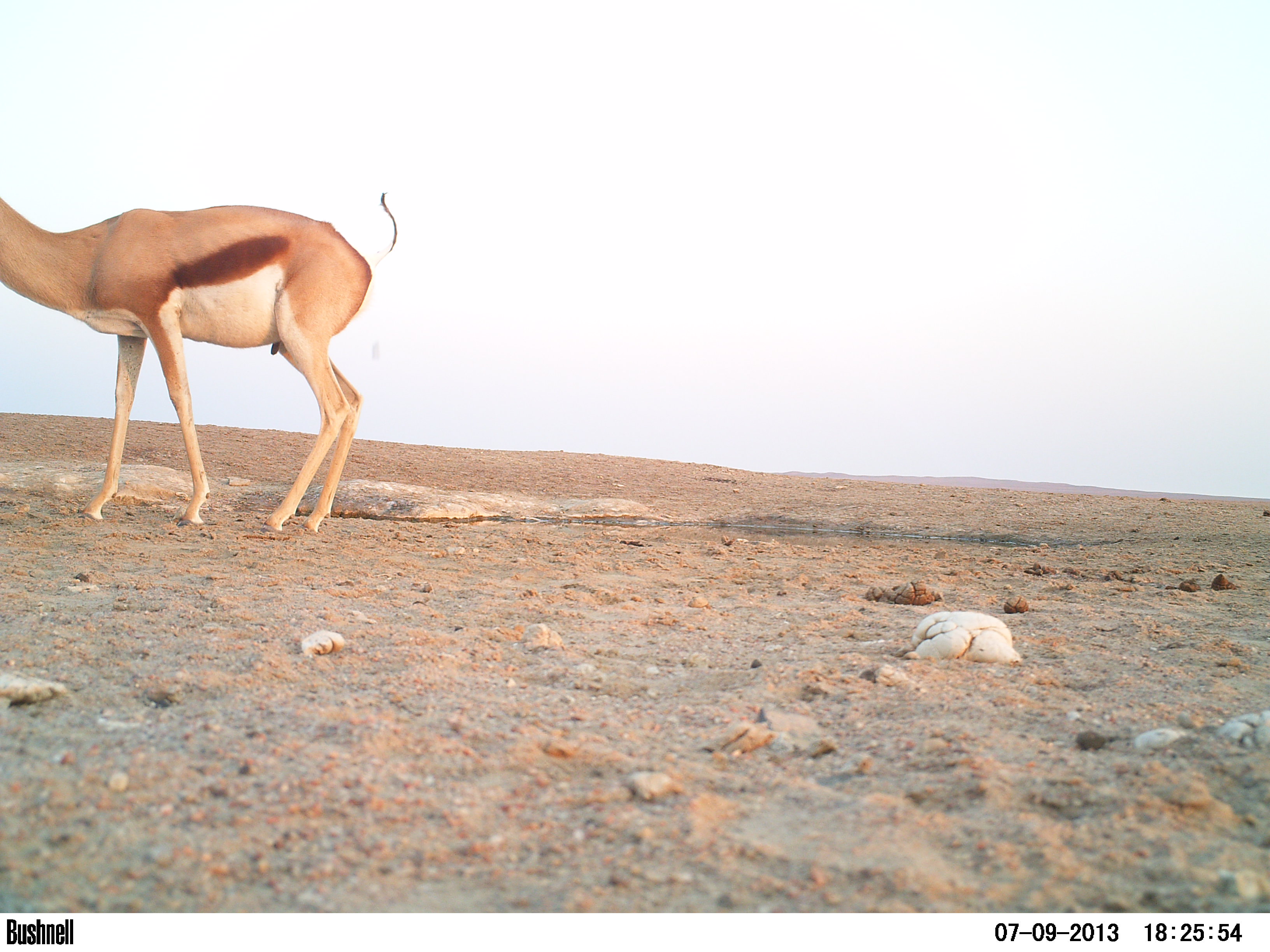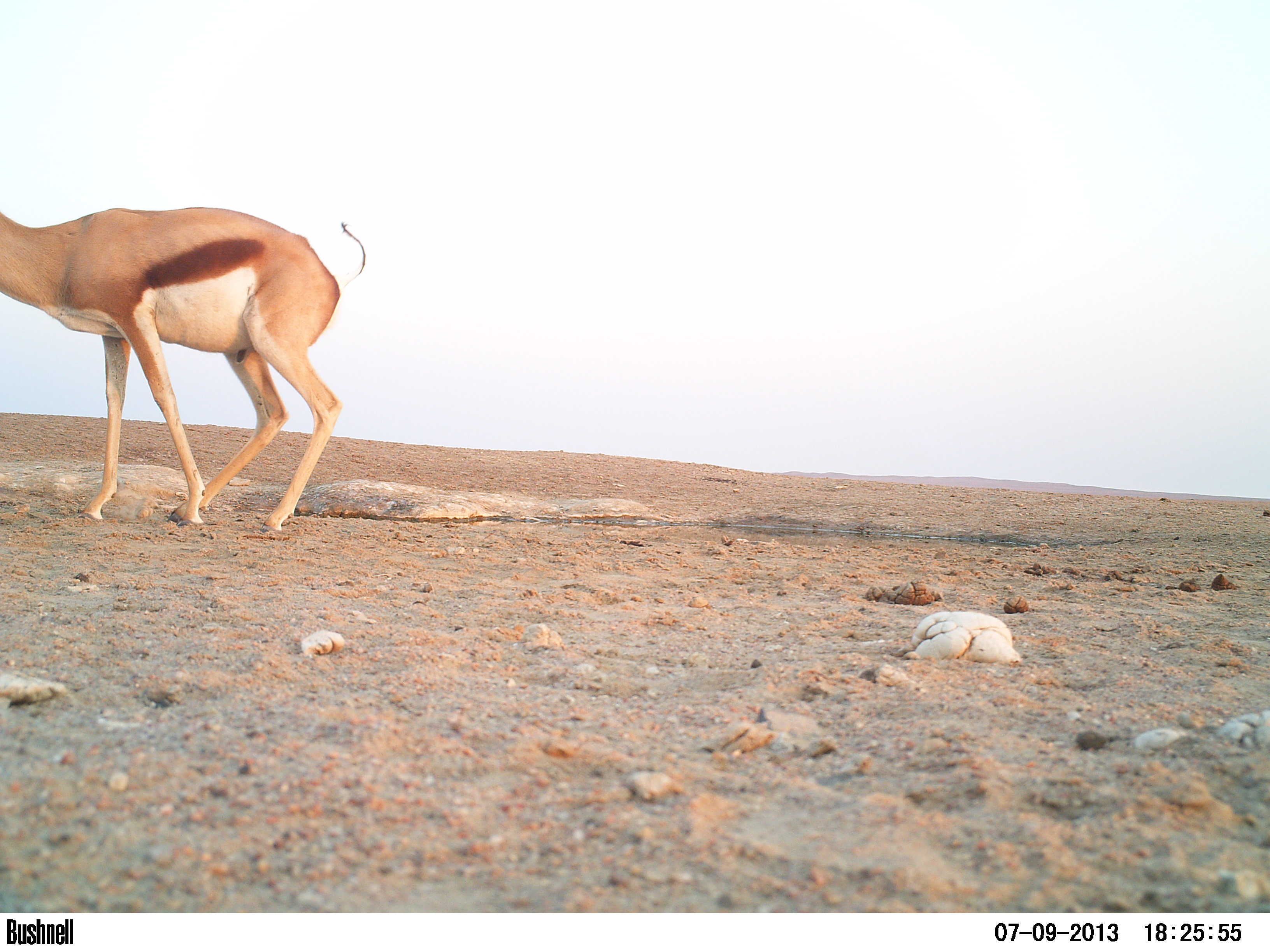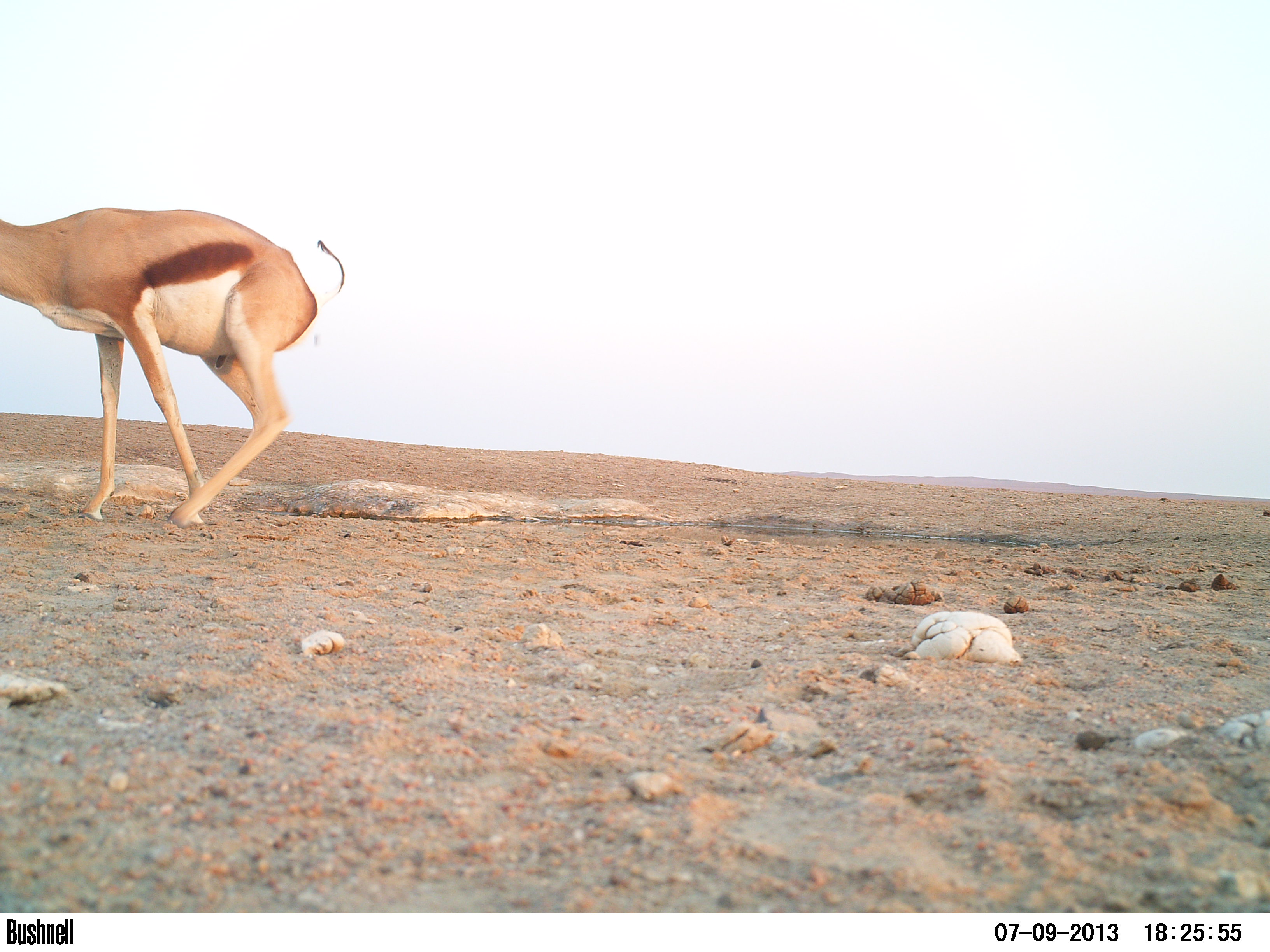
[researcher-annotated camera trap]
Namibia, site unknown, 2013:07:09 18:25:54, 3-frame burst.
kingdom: Animalia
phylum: Chordata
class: Mammalia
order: Artiodactyla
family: Bovidae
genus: Antidorcas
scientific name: Antidorcas marsupialis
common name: springbok